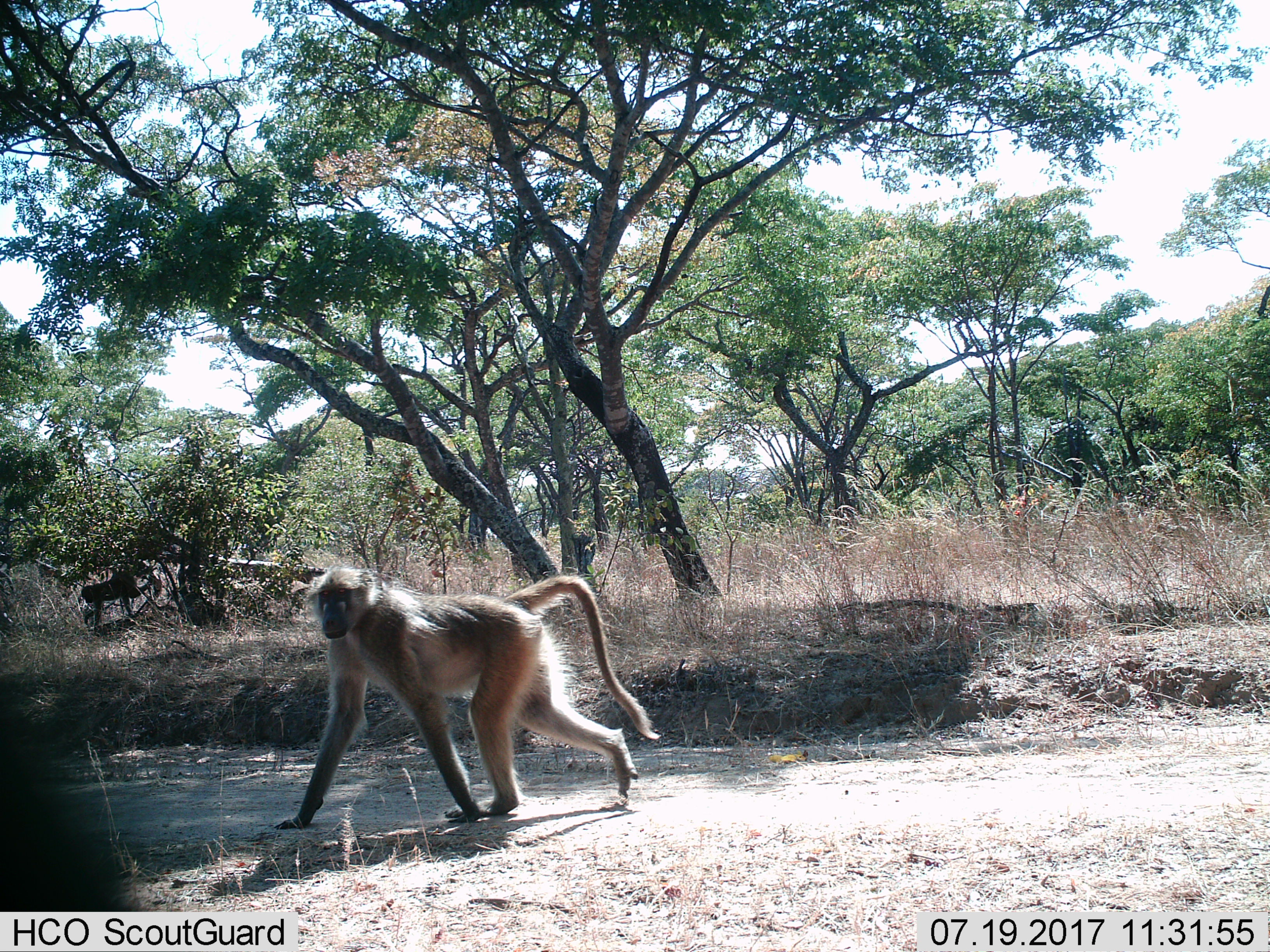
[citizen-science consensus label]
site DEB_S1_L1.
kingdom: Animalia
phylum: Chordata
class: Mammalia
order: Primates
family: Cercopithecidae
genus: Papio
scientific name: Papio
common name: baboon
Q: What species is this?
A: Baboon (Papio).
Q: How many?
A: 1.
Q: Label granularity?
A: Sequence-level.